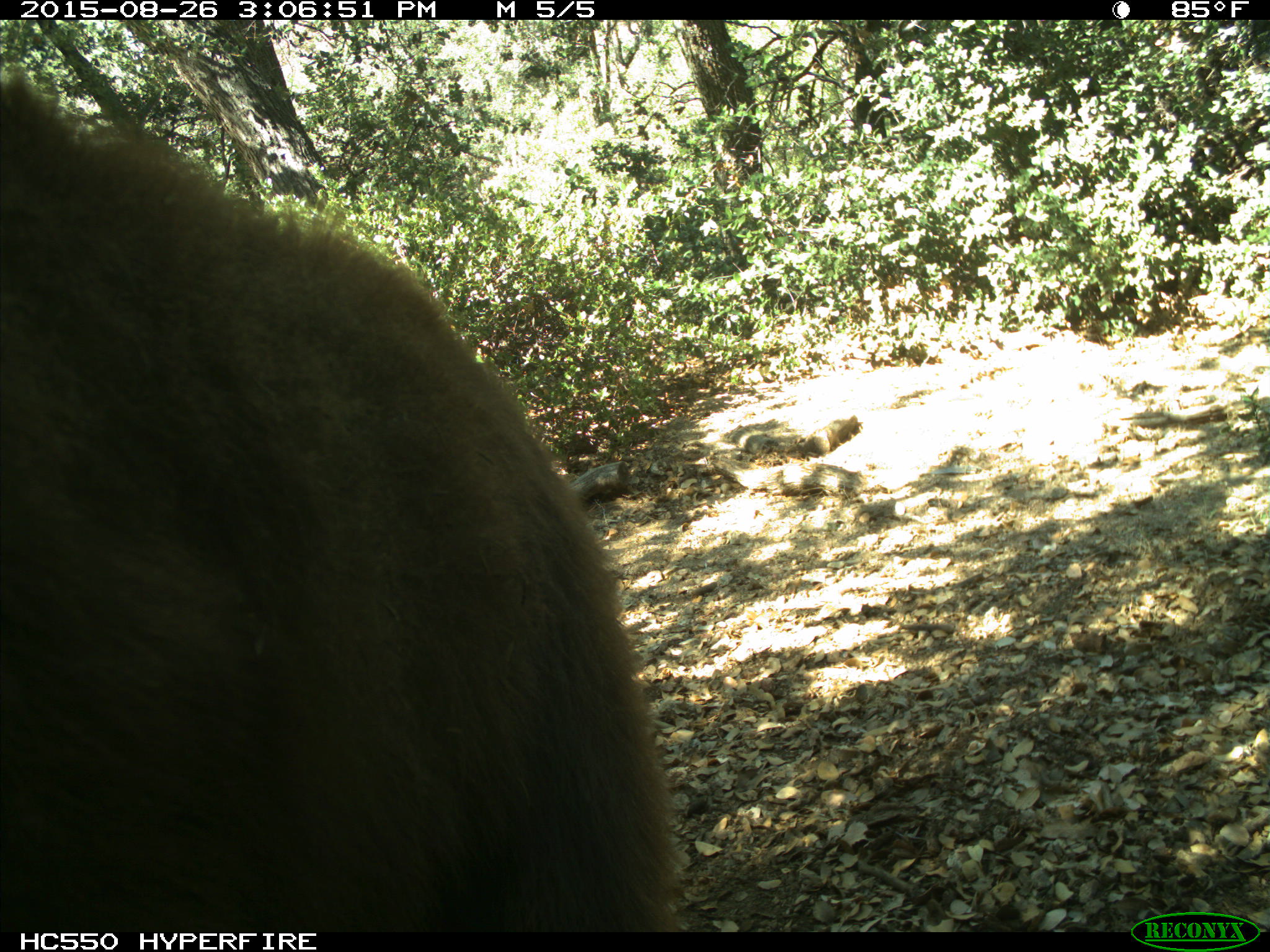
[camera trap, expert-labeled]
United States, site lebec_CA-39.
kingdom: Animalia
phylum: Chordata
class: Mammalia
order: Carnivora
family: Ursidae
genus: Ursus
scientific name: Ursus americanus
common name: american black bear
Ursus americanus (american black bear).